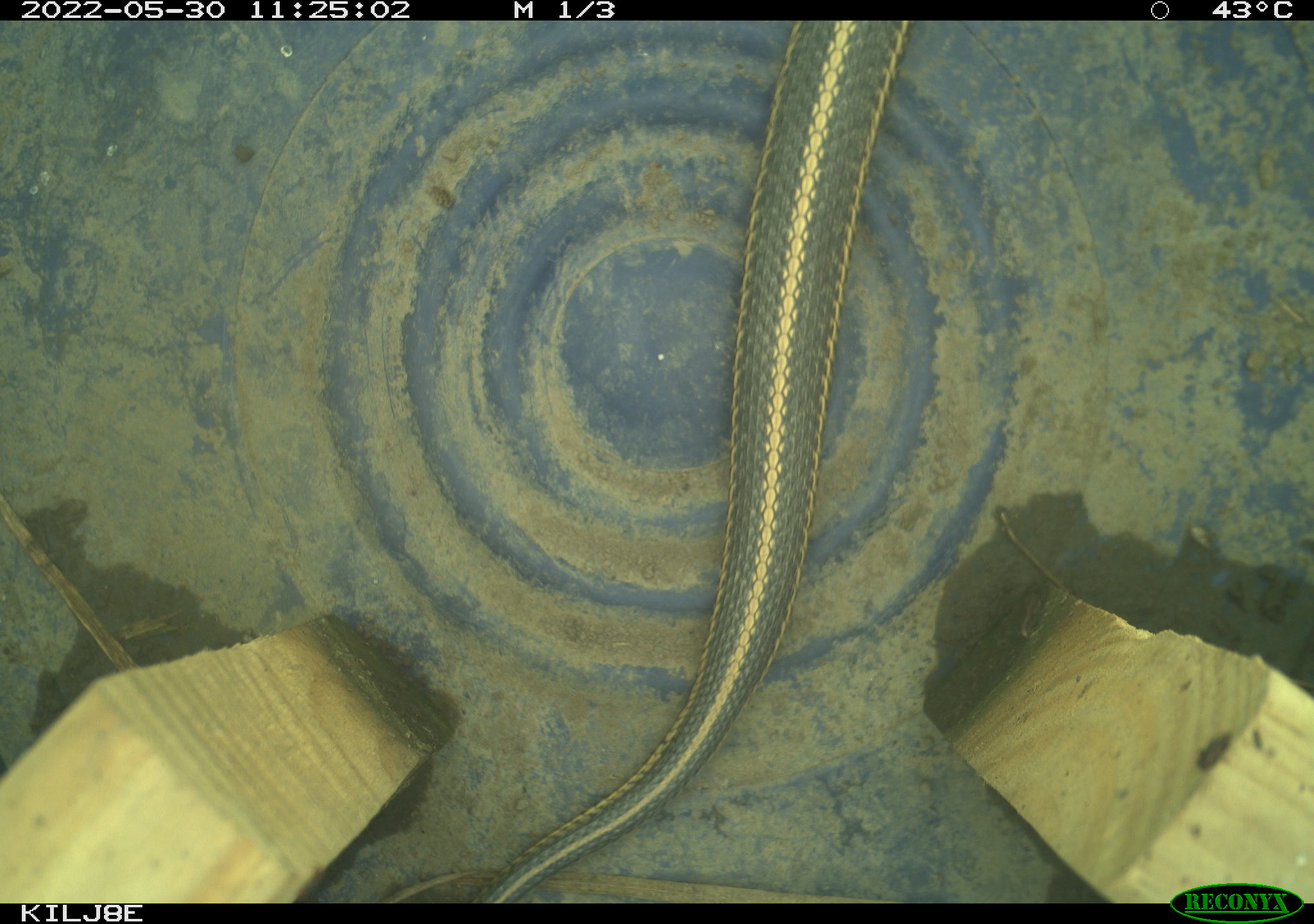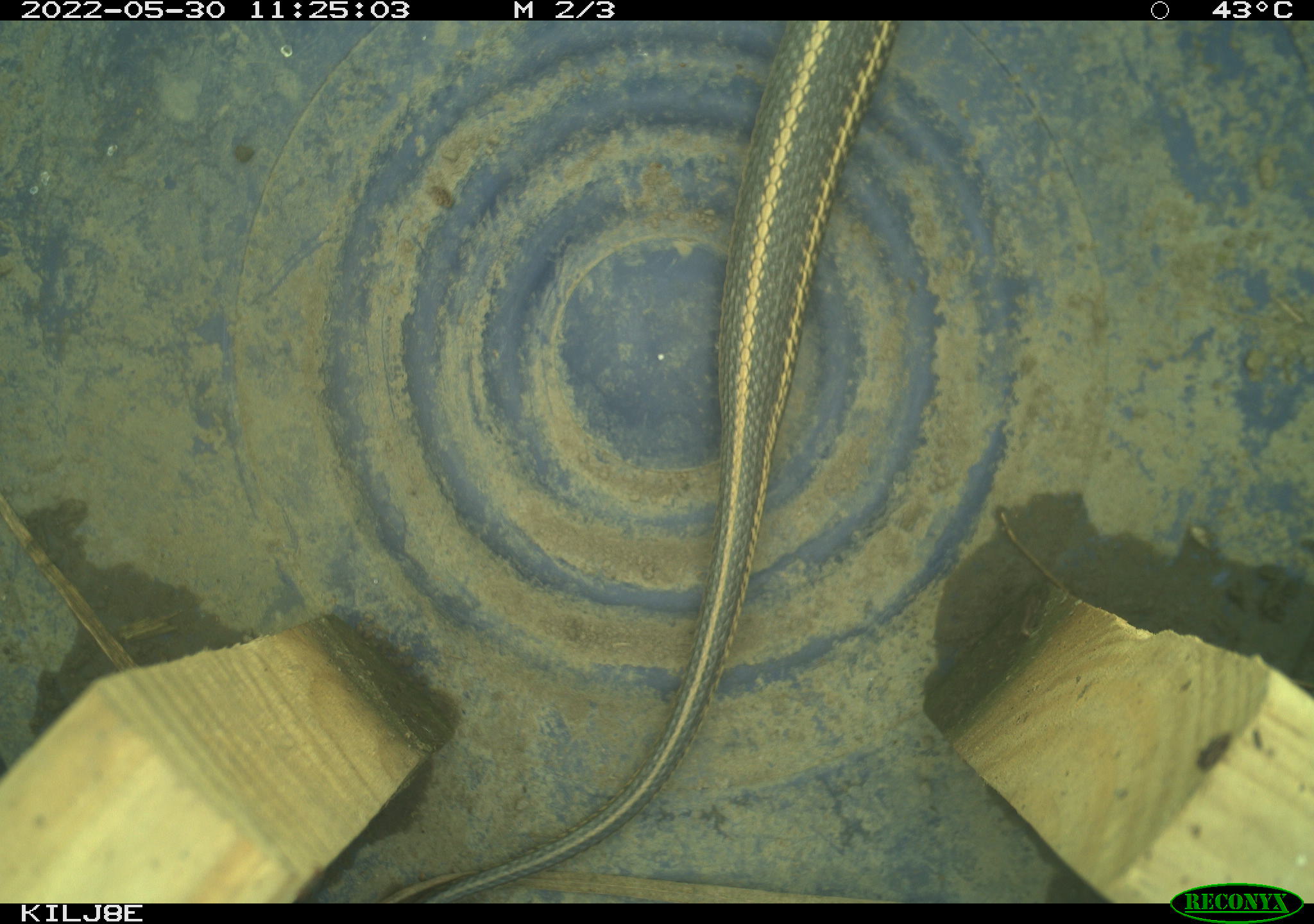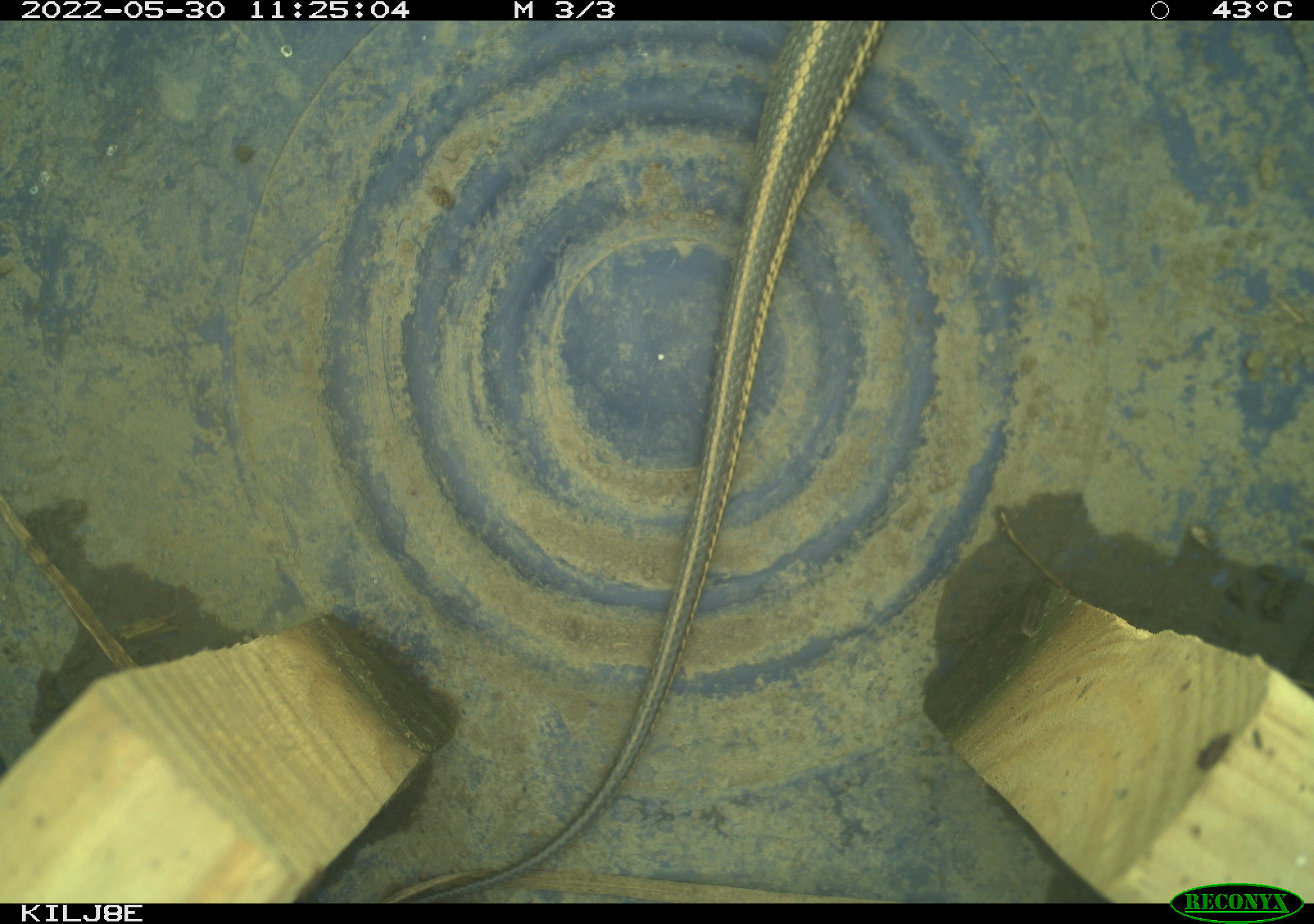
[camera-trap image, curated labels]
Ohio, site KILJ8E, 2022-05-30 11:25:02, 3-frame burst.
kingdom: Animalia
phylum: Chordata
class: Reptilia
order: Squamata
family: Colubridae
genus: Thamnophis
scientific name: Thamnophis sirtalis sirtalis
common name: eastern gartersnake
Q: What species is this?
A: Eastern gartersnake (Thamnophis sirtalis sirtalis).